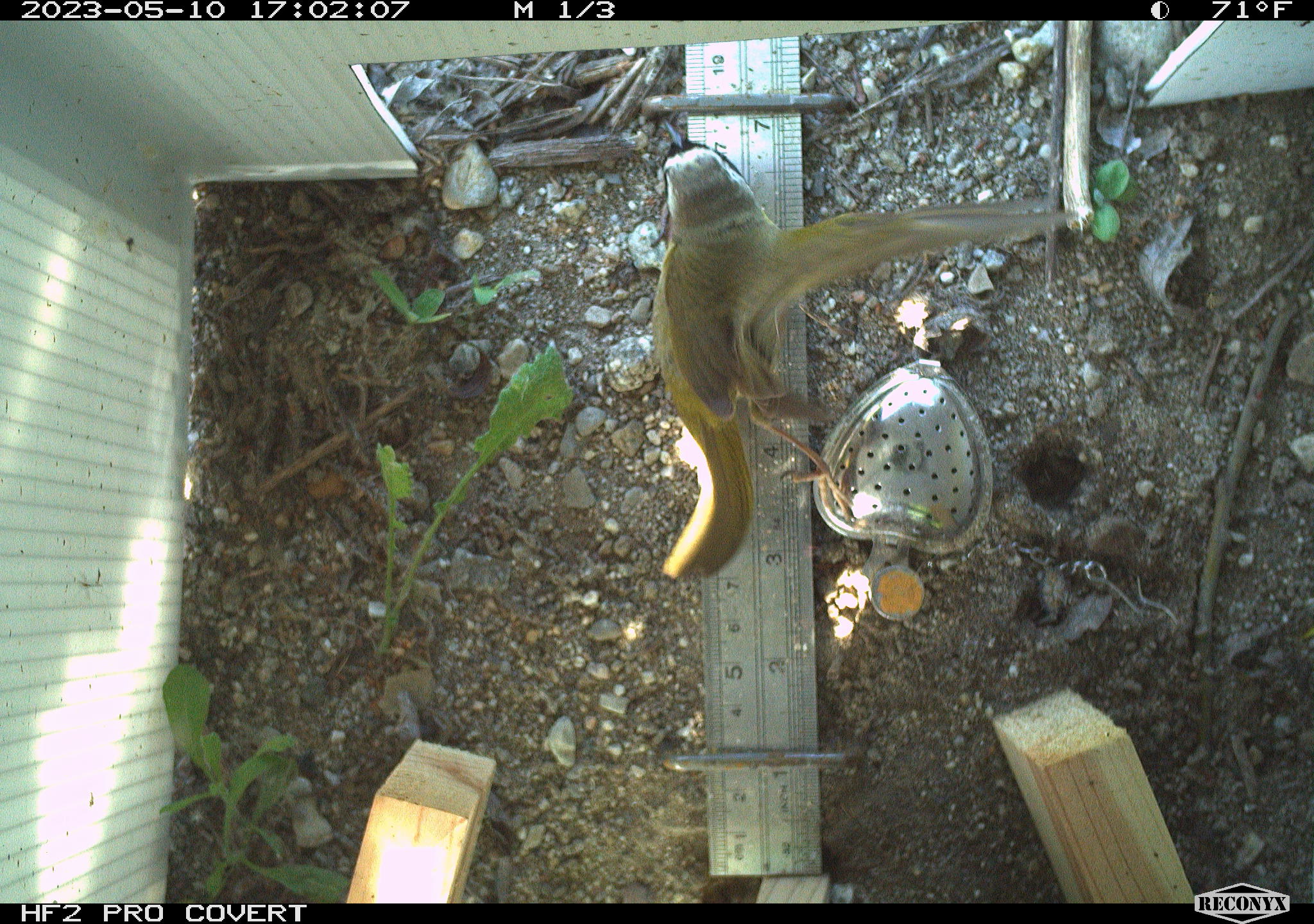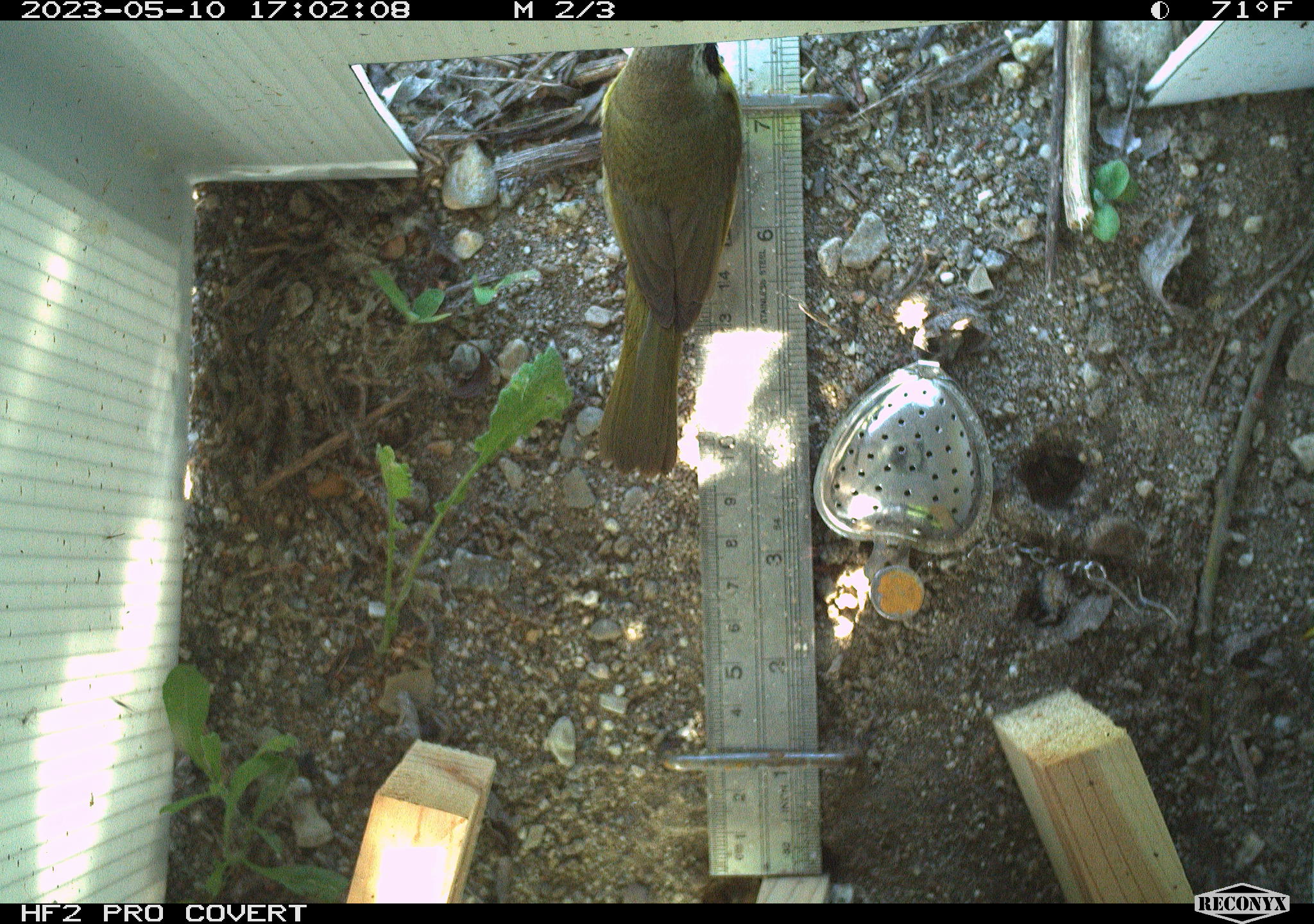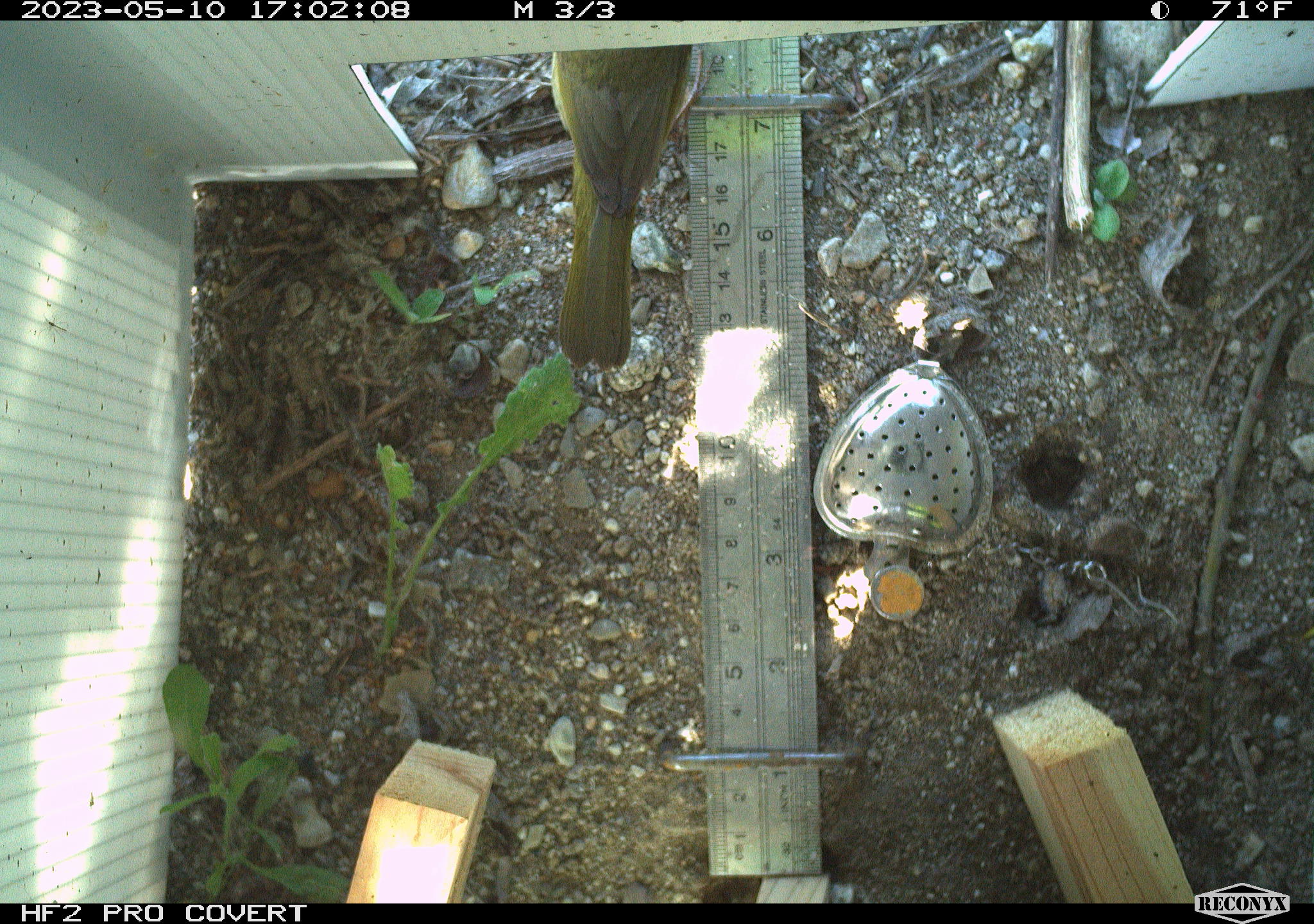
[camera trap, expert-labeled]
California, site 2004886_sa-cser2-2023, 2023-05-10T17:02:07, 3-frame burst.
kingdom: Animalia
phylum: Chordata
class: Aves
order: Passeriformes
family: Parulidae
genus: Geothlypis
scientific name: Geothlypis trichas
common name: common yellowthroat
Common yellowthroat (Geothlypis trichas).